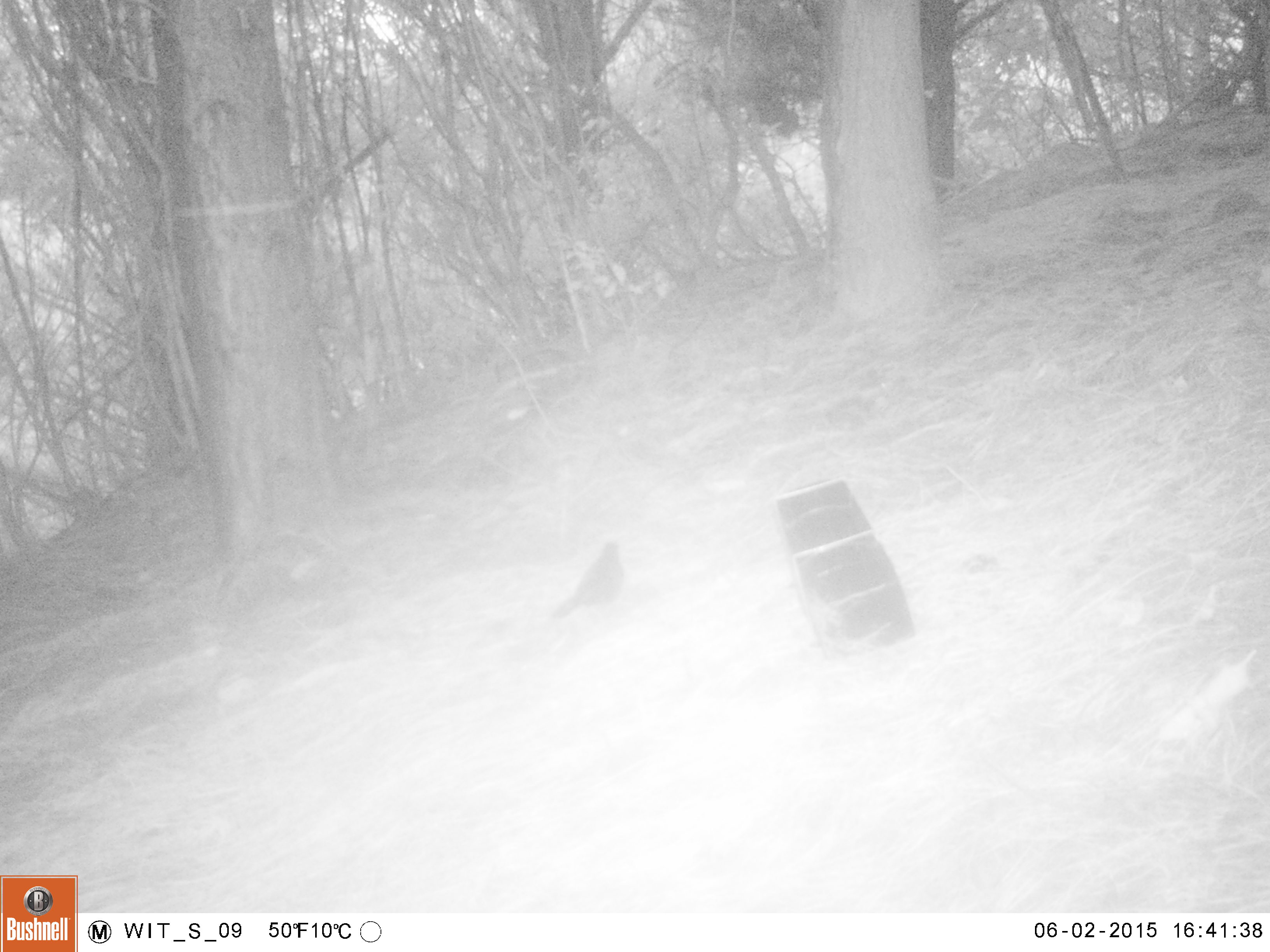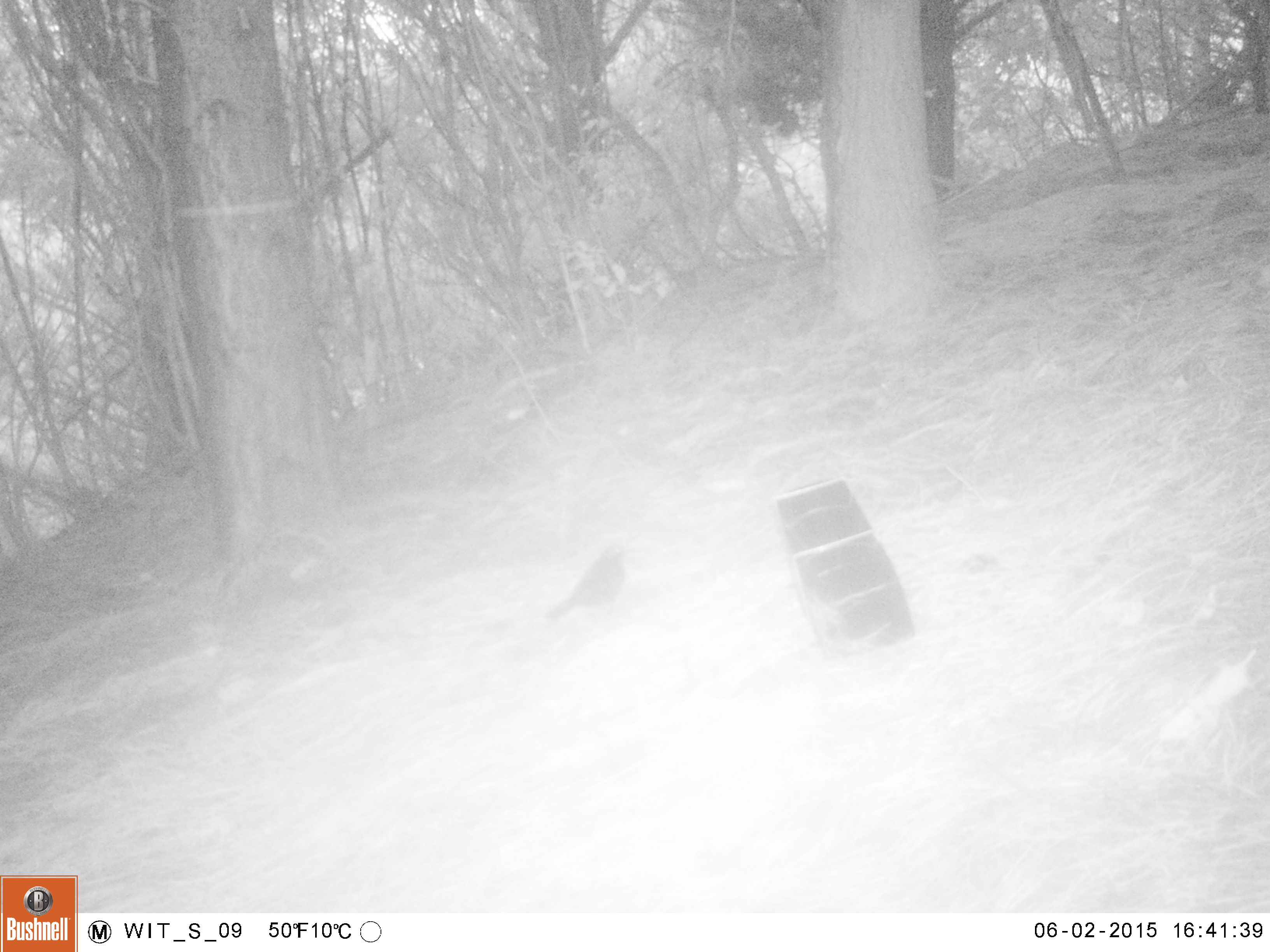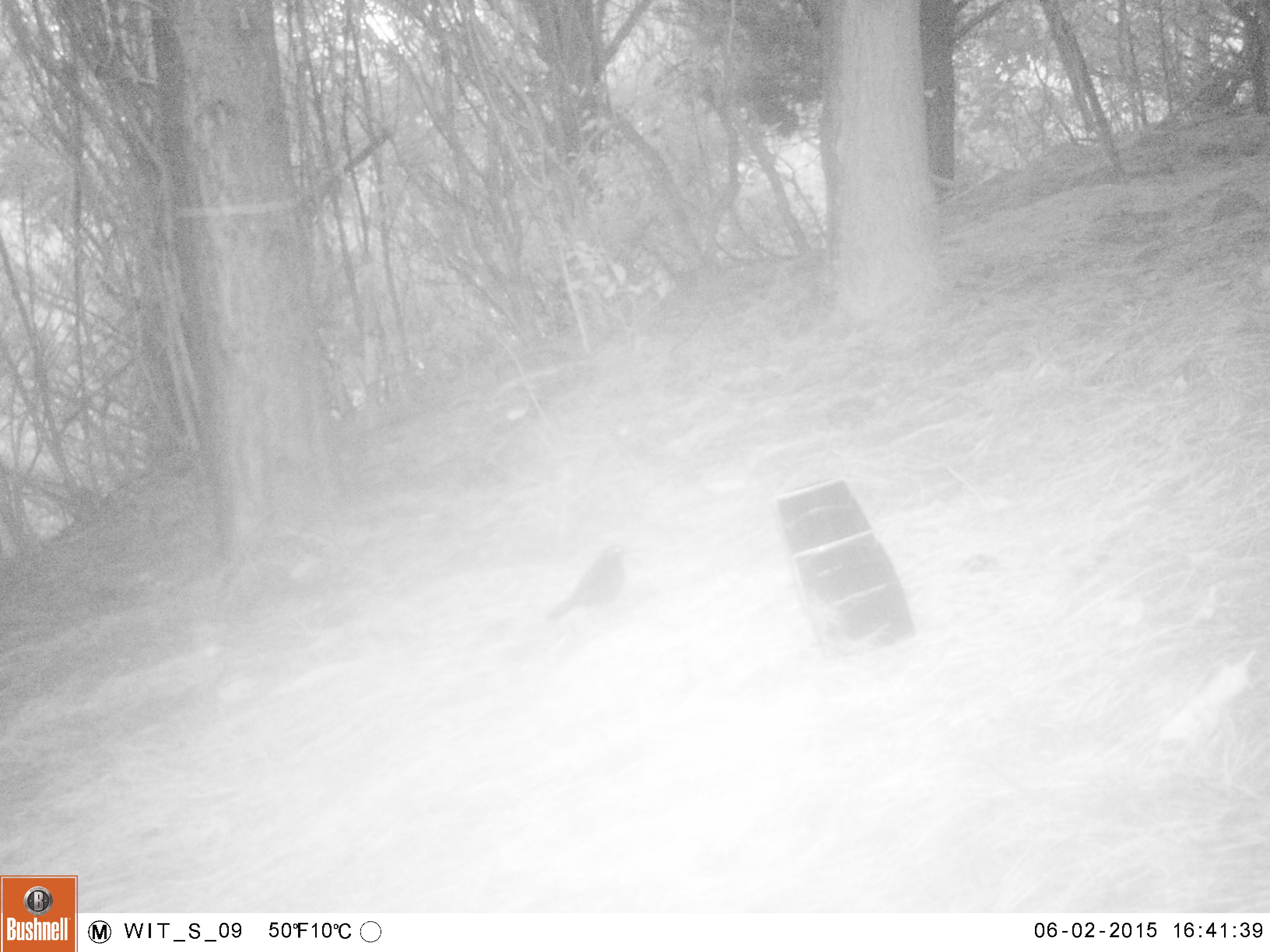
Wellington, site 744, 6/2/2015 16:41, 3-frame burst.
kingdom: Animalia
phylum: Chordata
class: Aves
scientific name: Aves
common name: bird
Bird (Aves).